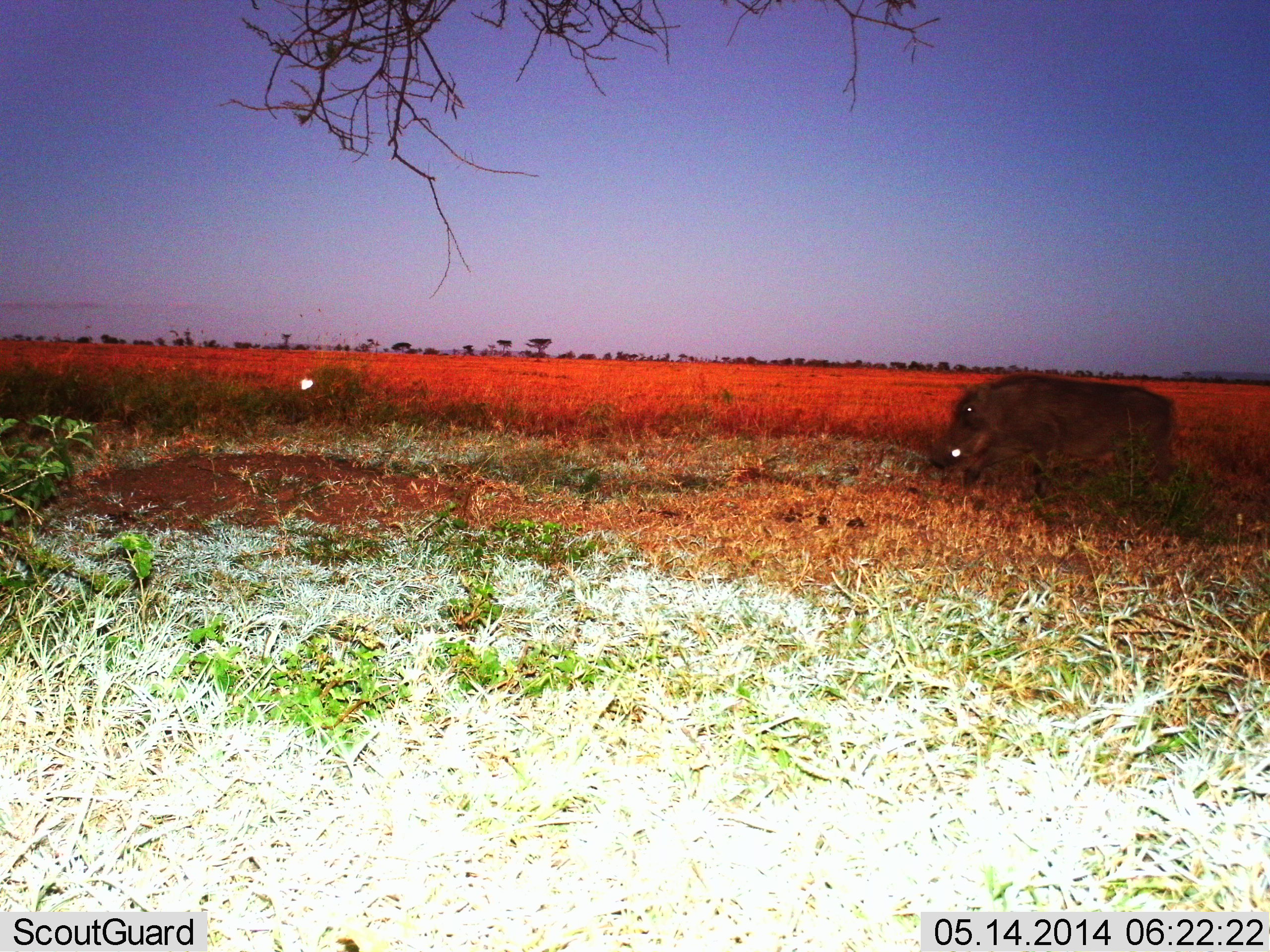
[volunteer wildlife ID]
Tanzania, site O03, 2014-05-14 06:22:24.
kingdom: Animalia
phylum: Chordata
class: Mammalia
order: Artiodactyla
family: Suidae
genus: Phacochoerus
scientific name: Phacochoerus africanus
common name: warthog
Warthog (Phacochoerus africanus), count 1. Behavior (volunteer vote fractions): standing 45%, resting 0%, moving 64%, interacting 0%. Young present (vote fraction): 0%. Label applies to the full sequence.